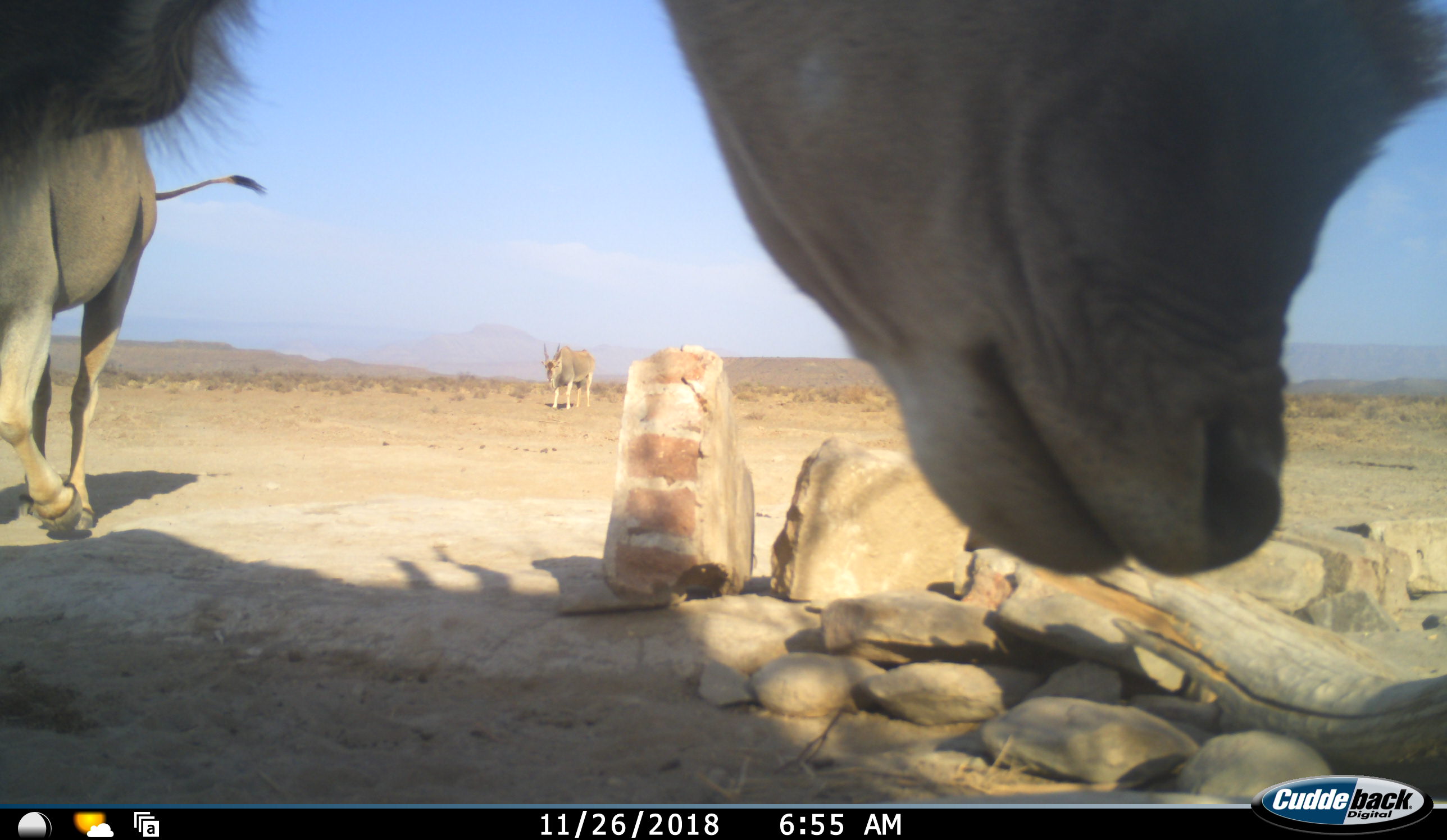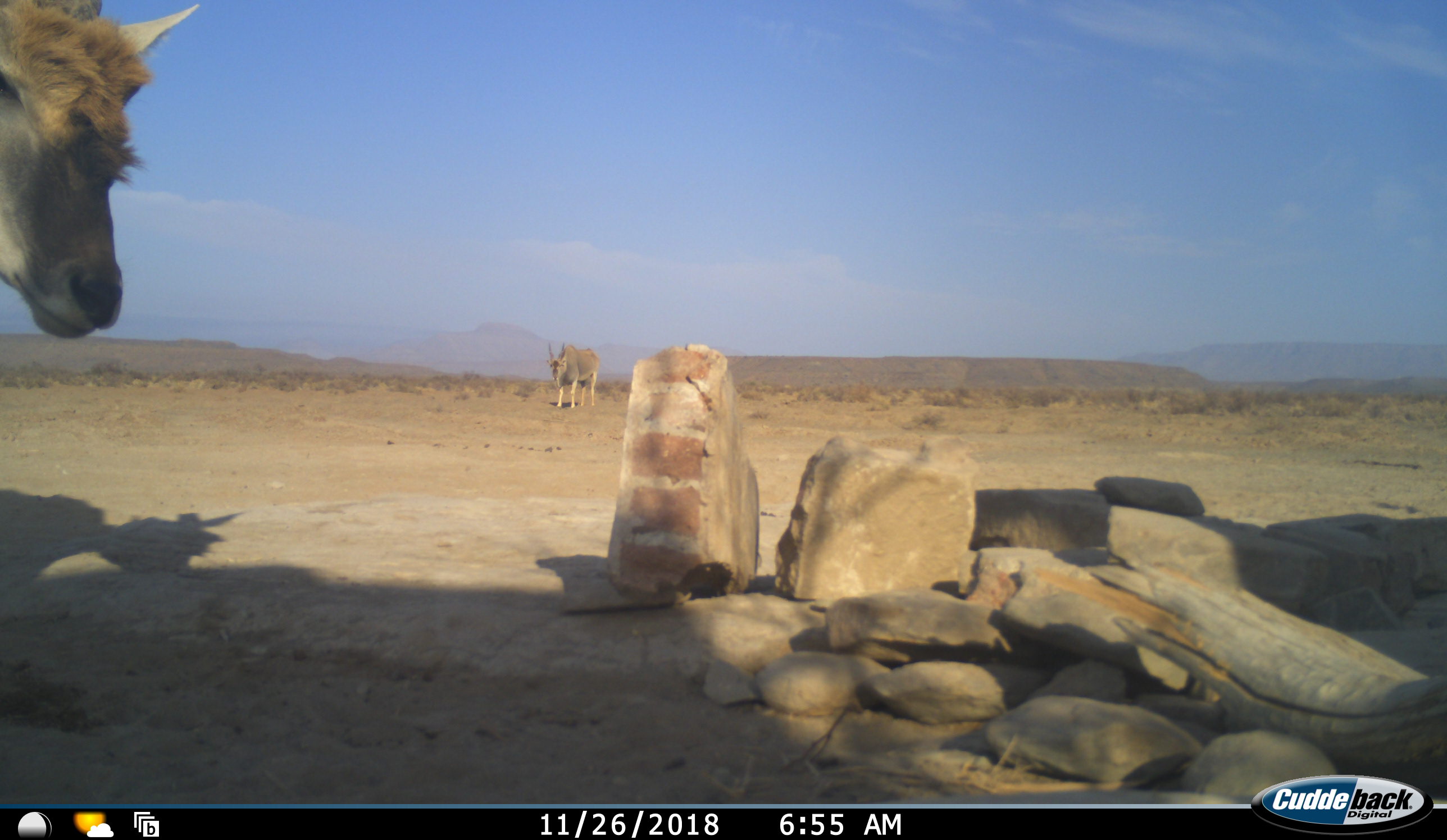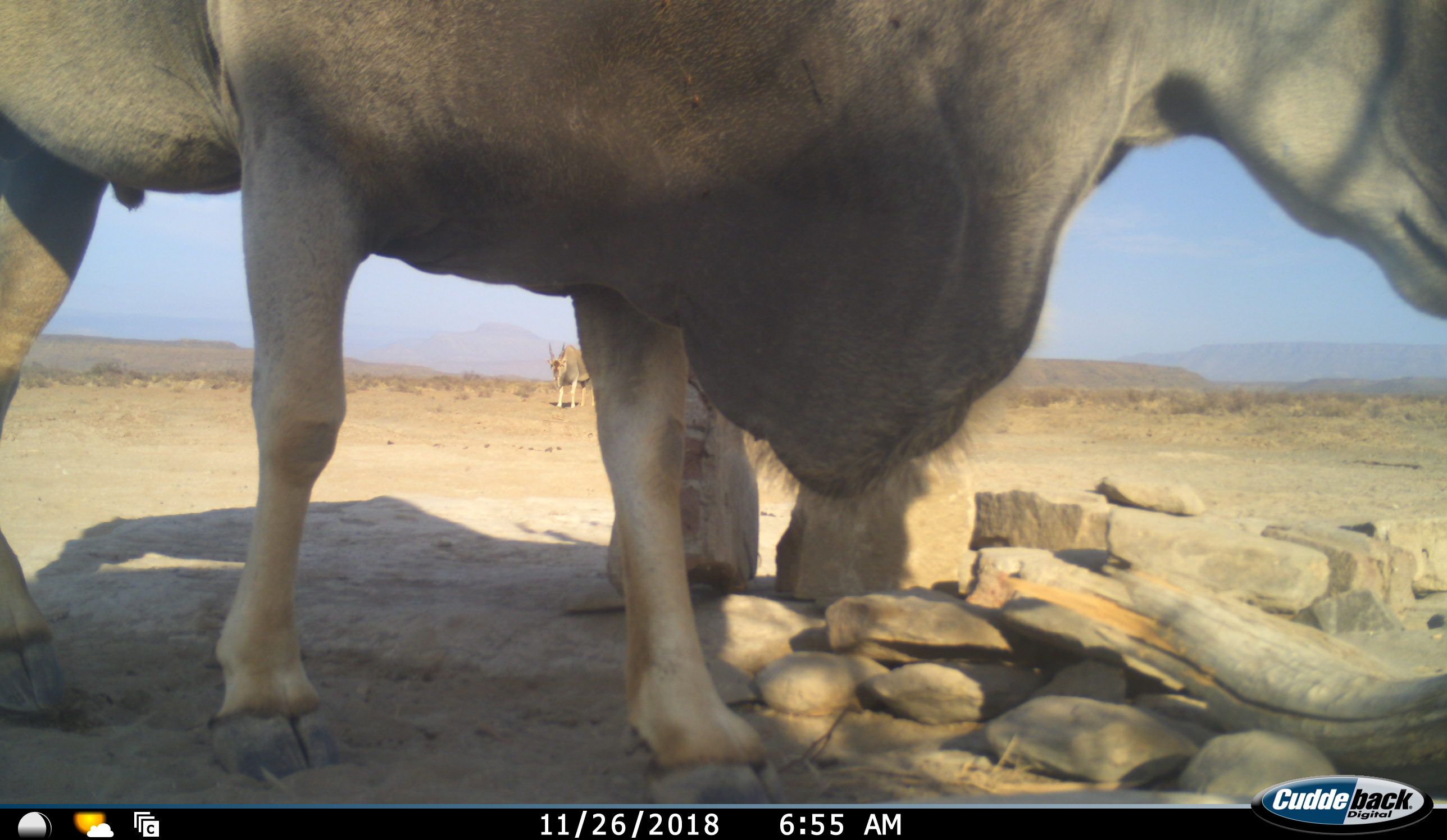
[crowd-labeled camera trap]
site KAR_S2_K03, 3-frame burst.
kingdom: Animalia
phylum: Chordata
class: Mammalia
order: Artiodactyla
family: Bovidae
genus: Tragelaphus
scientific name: Tragelaphus oryx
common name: eland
Eland (Tragelaphus oryx), count 3. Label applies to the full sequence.